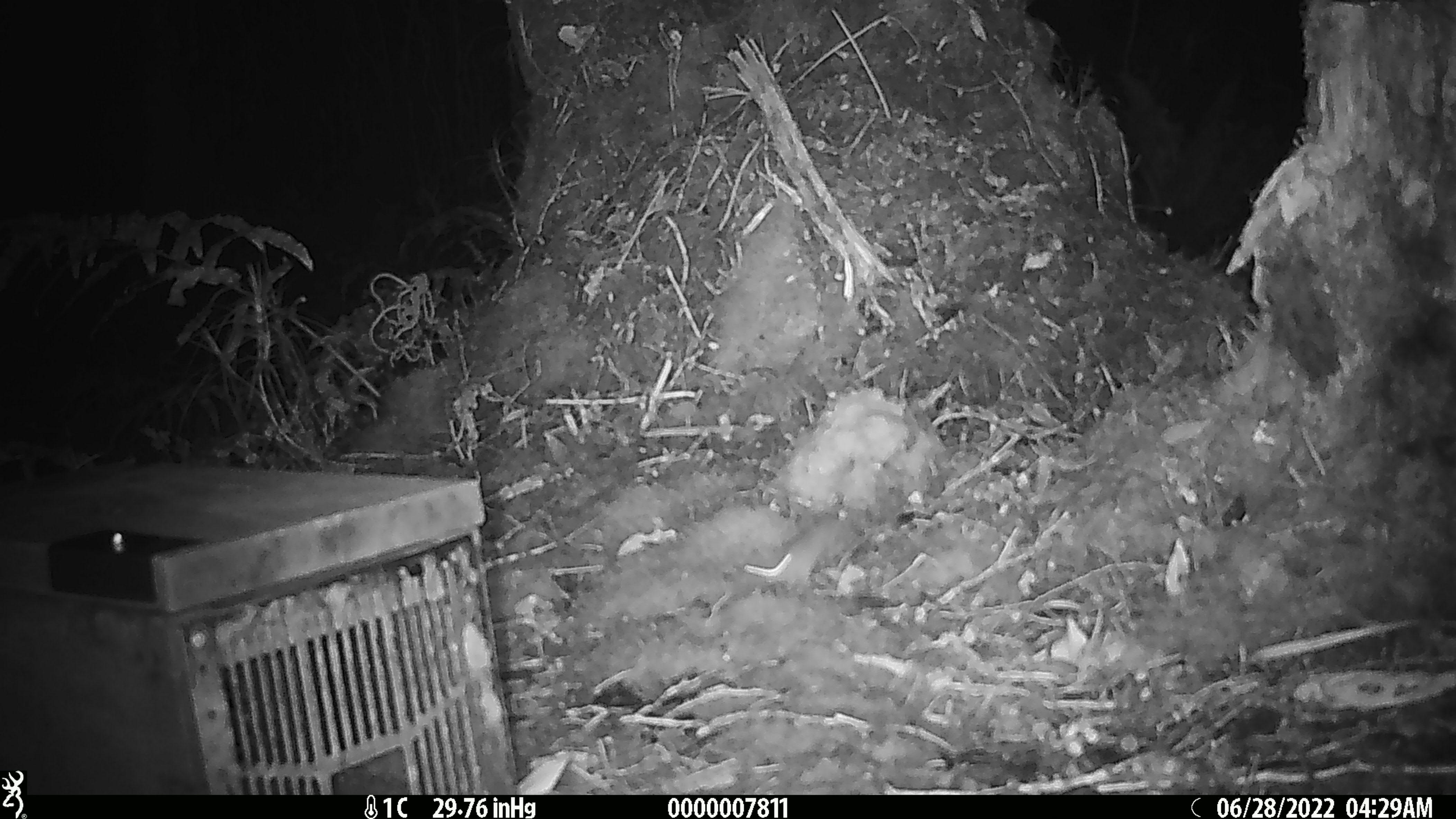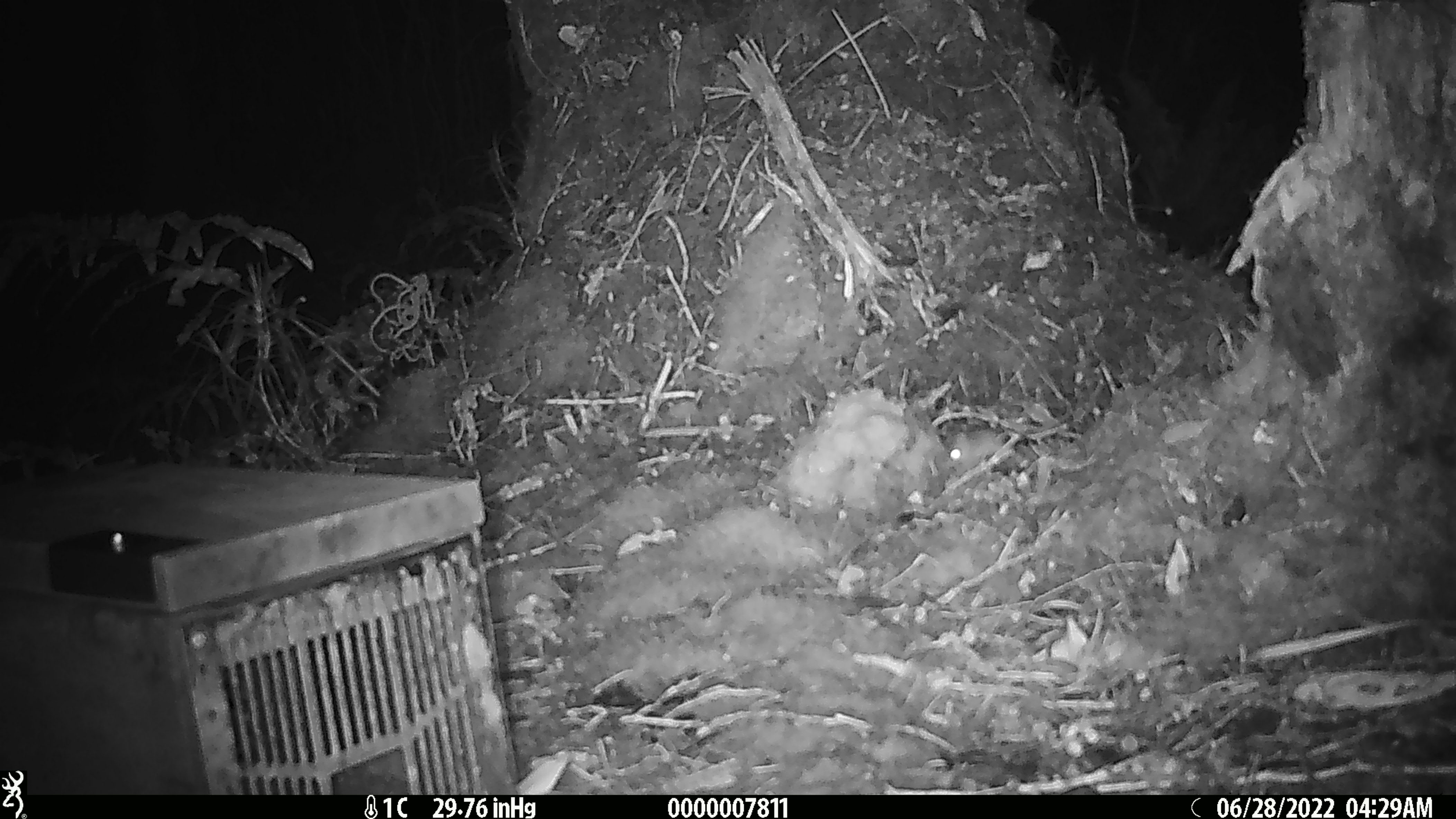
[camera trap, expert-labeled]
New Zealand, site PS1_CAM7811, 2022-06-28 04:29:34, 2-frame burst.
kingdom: Animalia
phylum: Chordata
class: Mammalia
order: Rodentia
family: Muridae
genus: Mus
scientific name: Mus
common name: mouse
Mouse (Mus).